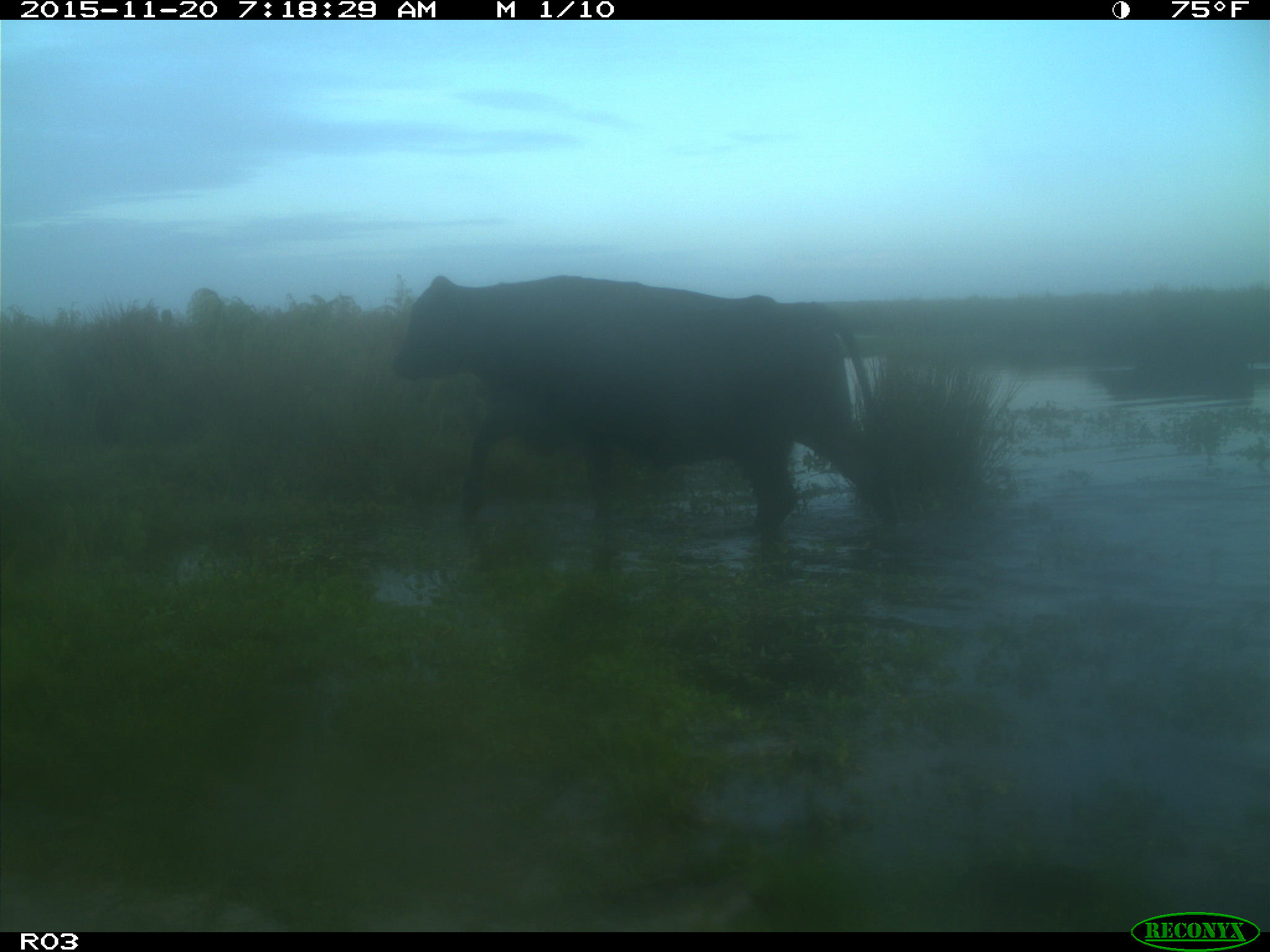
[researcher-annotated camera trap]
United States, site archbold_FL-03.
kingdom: Animalia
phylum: Chordata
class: Mammalia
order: Artiodactyla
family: Bovidae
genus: Bos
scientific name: Bos taurus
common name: domestic cow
Bos taurus (domestic cow).